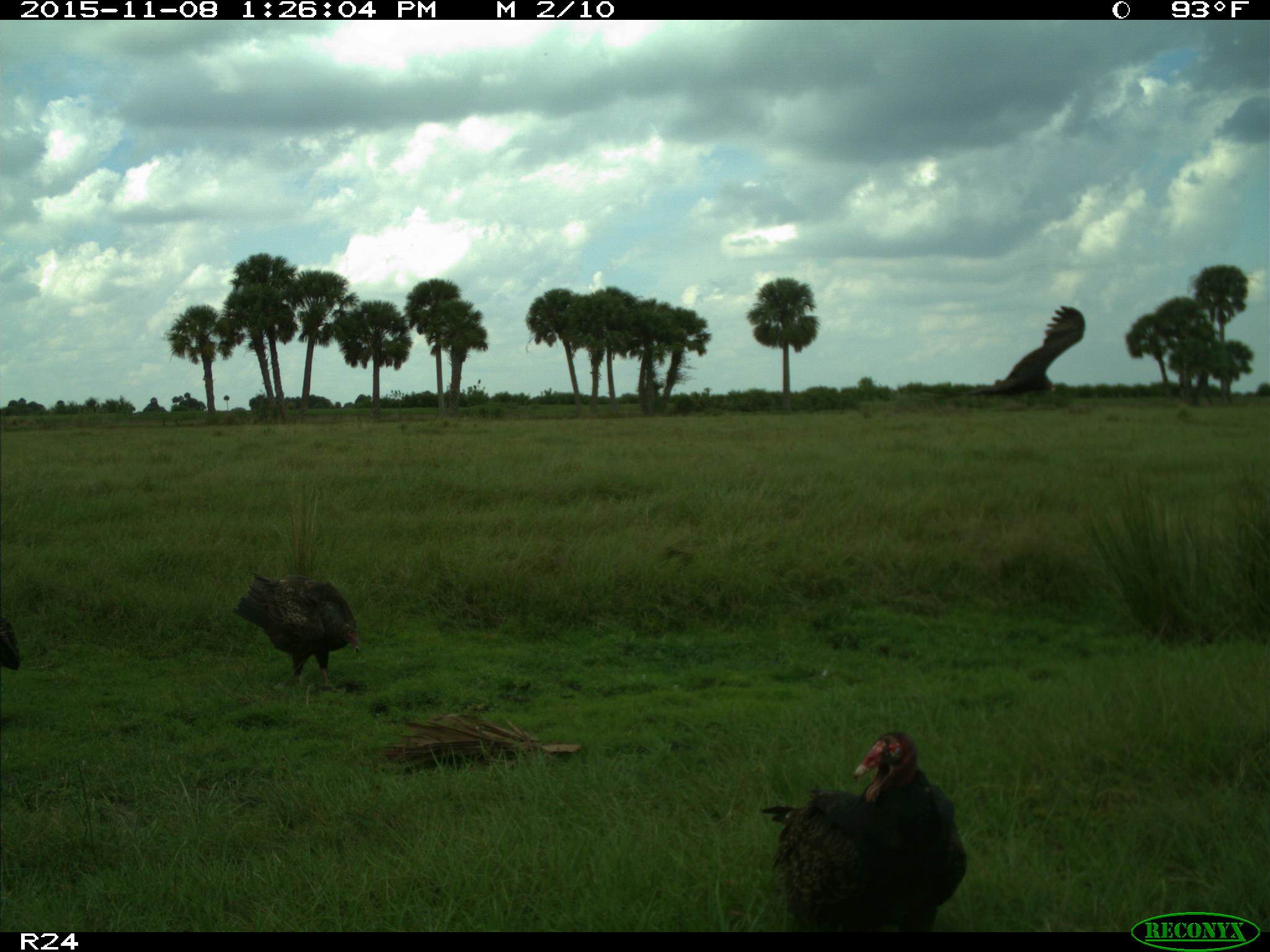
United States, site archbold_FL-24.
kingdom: Animalia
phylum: Chordata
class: Aves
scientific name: Aves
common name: birds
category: unidentified bird